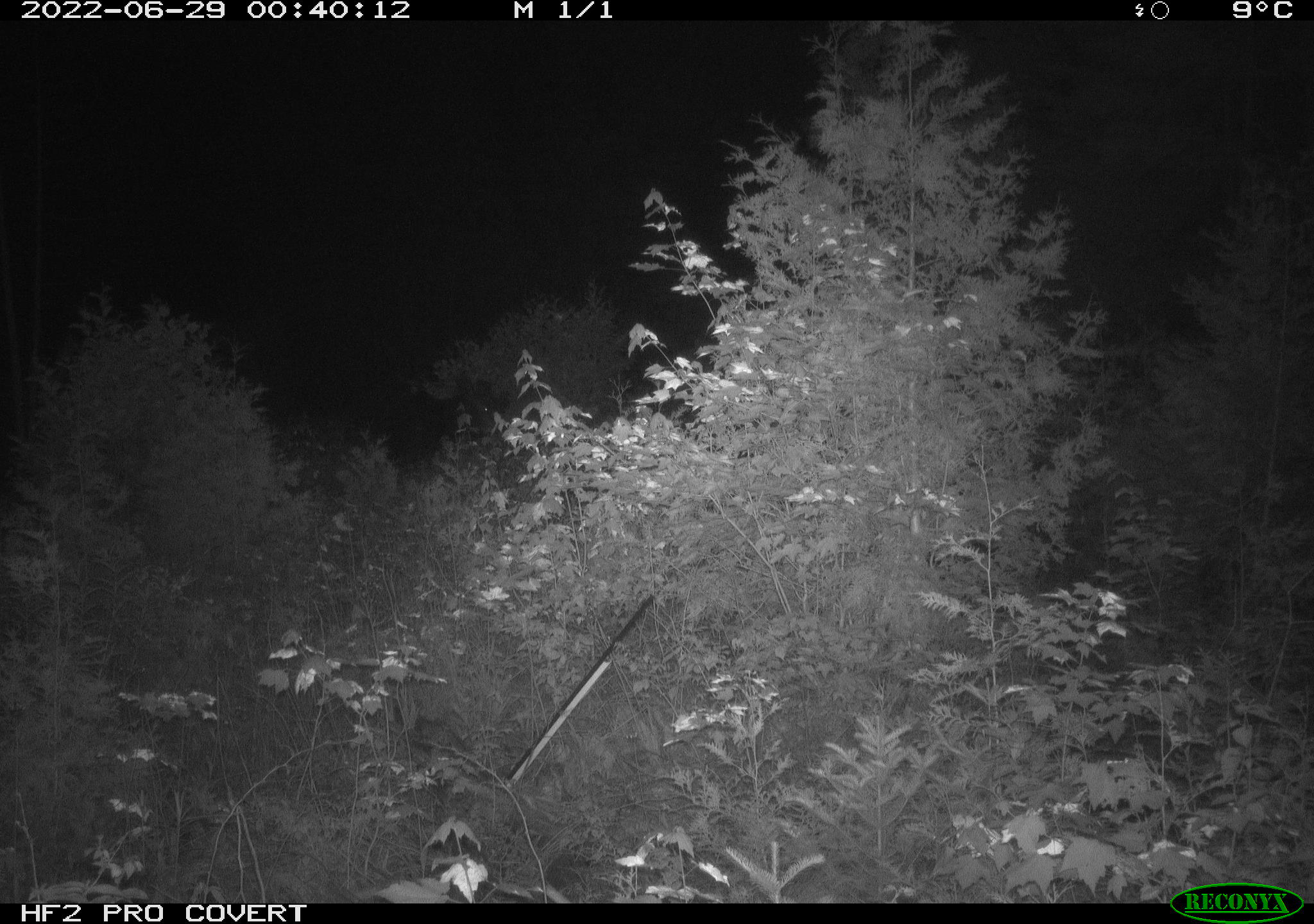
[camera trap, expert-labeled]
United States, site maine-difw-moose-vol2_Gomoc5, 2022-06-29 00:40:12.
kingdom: Animalia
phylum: Chordata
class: Mammalia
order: Artiodactyla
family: Cervidae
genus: Alces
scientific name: Alces alces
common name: moose